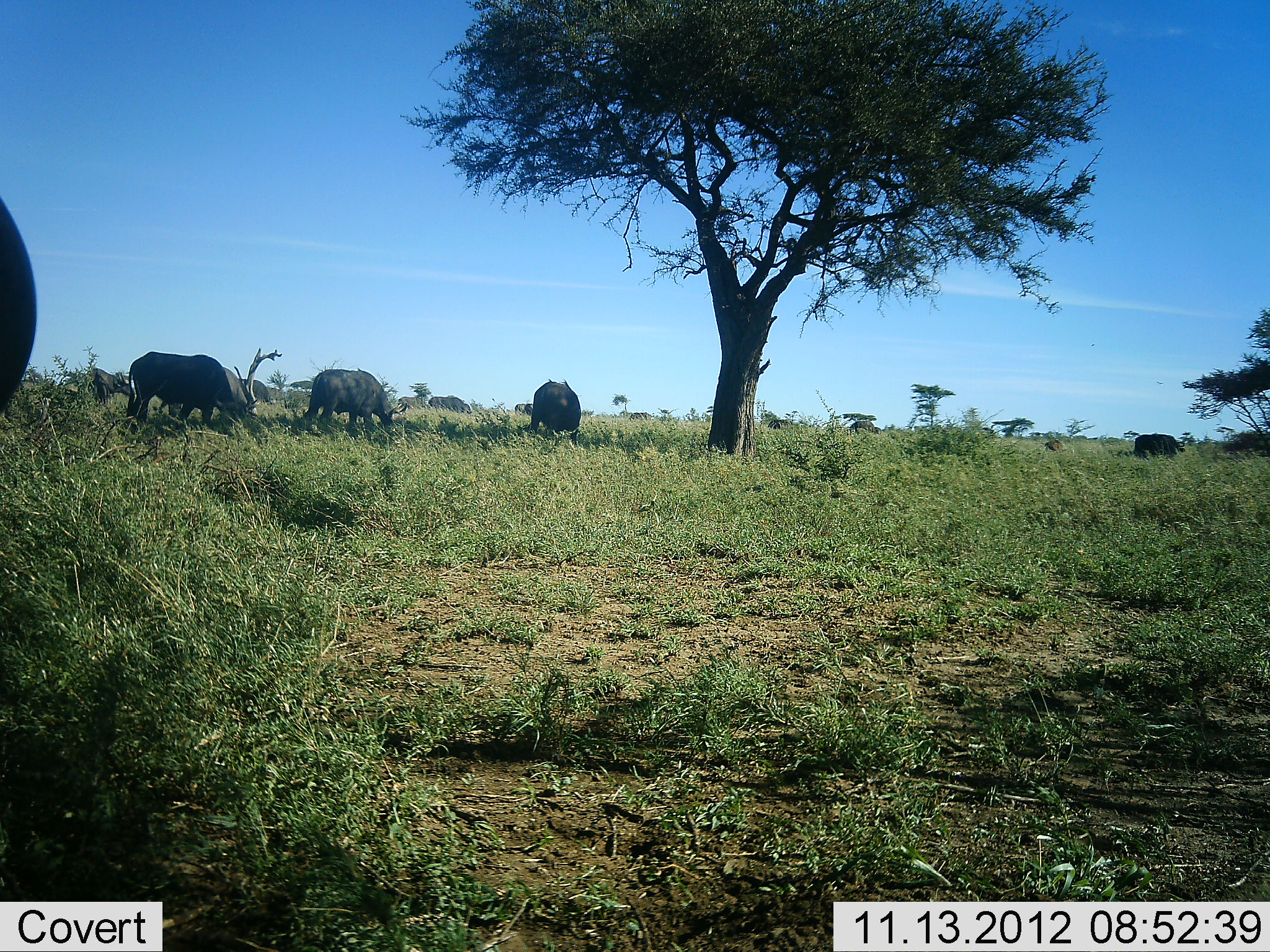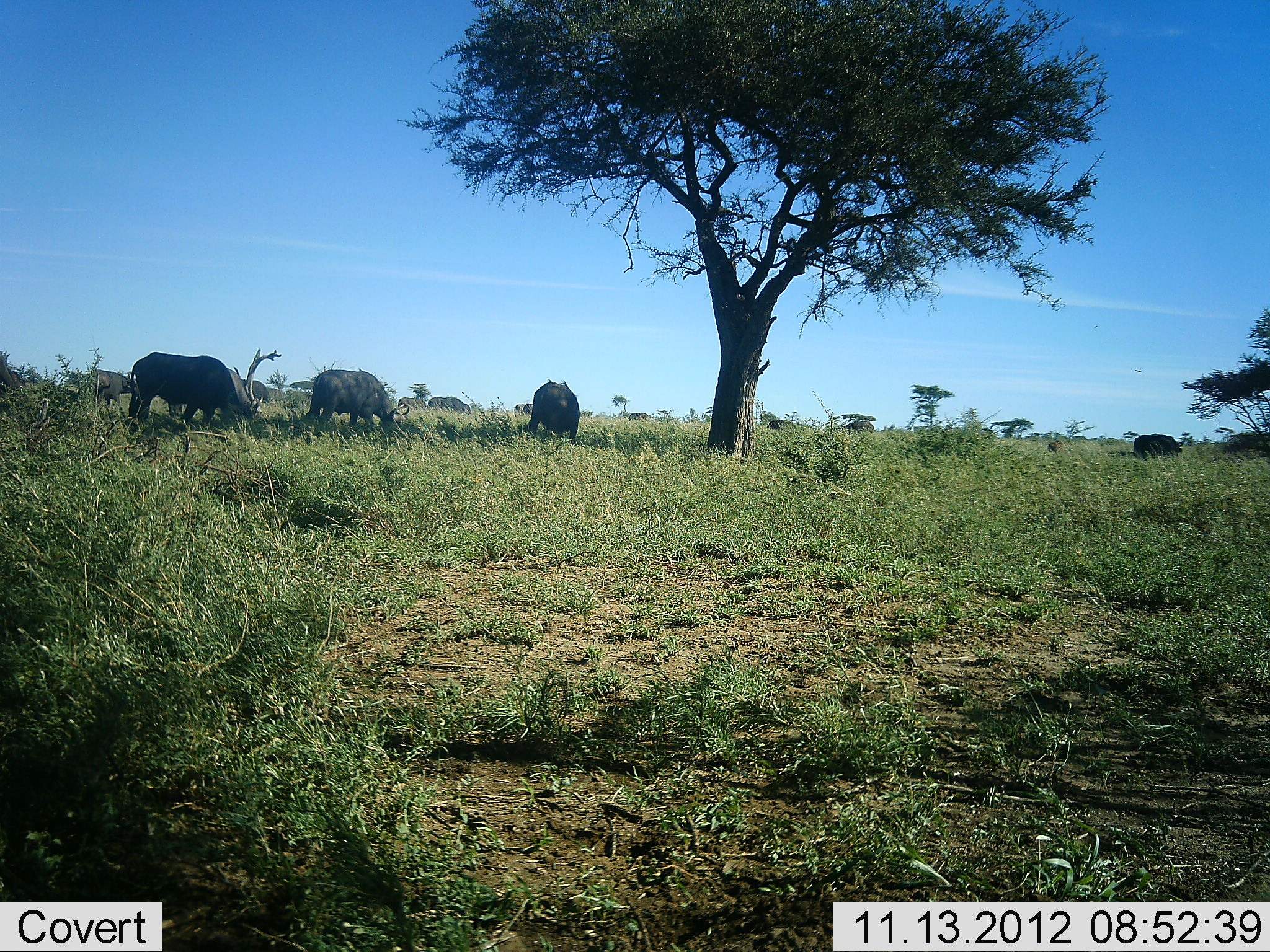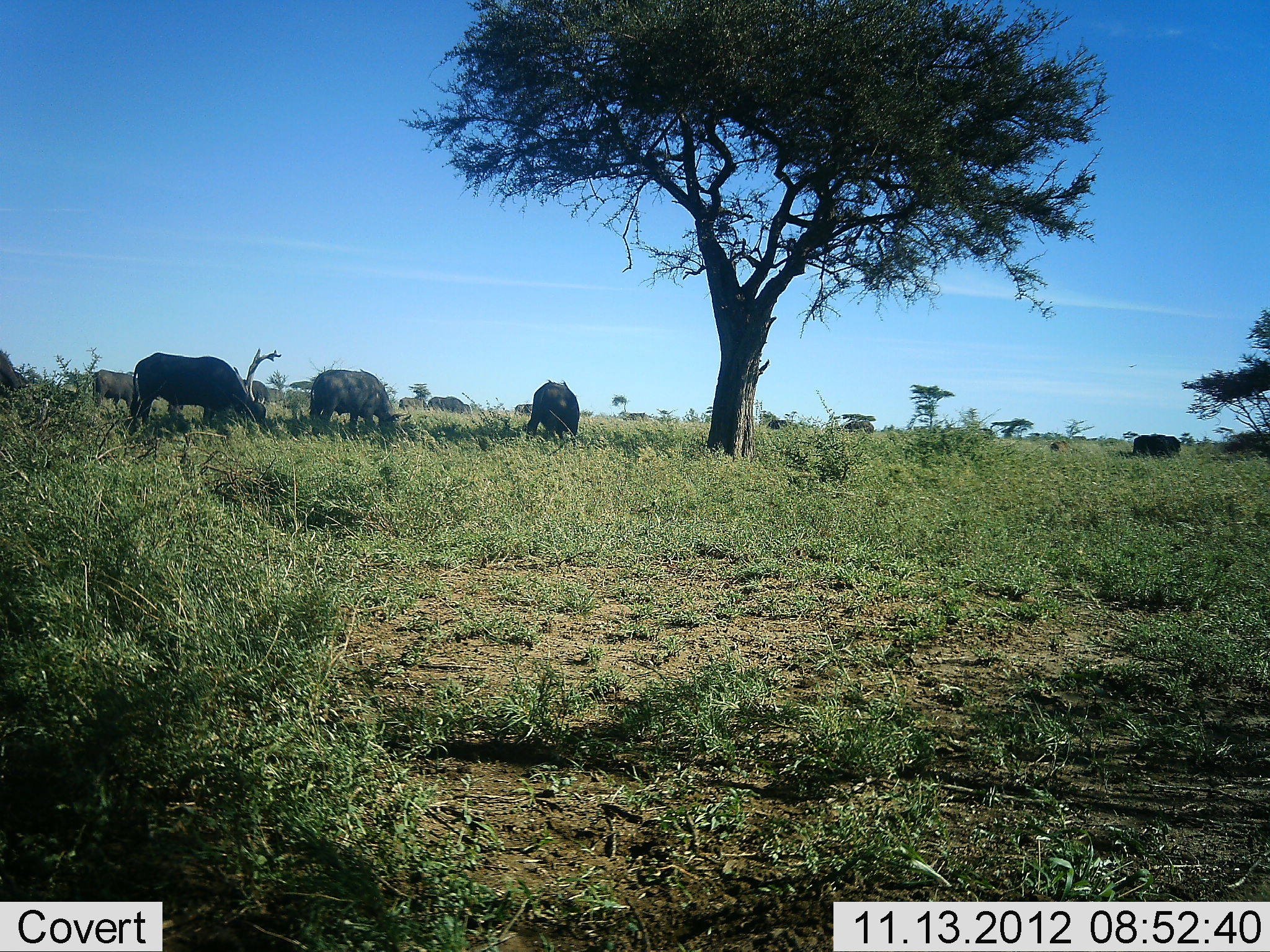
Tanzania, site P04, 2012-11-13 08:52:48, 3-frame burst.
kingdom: Animalia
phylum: Chordata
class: Mammalia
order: Artiodactyla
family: Bovidae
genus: Syncerus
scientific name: Syncerus caffer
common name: cape buffalo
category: buffalo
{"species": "buffalo (cape buffalo) (Syncerus caffer)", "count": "5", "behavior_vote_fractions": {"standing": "40%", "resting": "0%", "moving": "20%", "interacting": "0%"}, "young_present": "0%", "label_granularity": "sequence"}